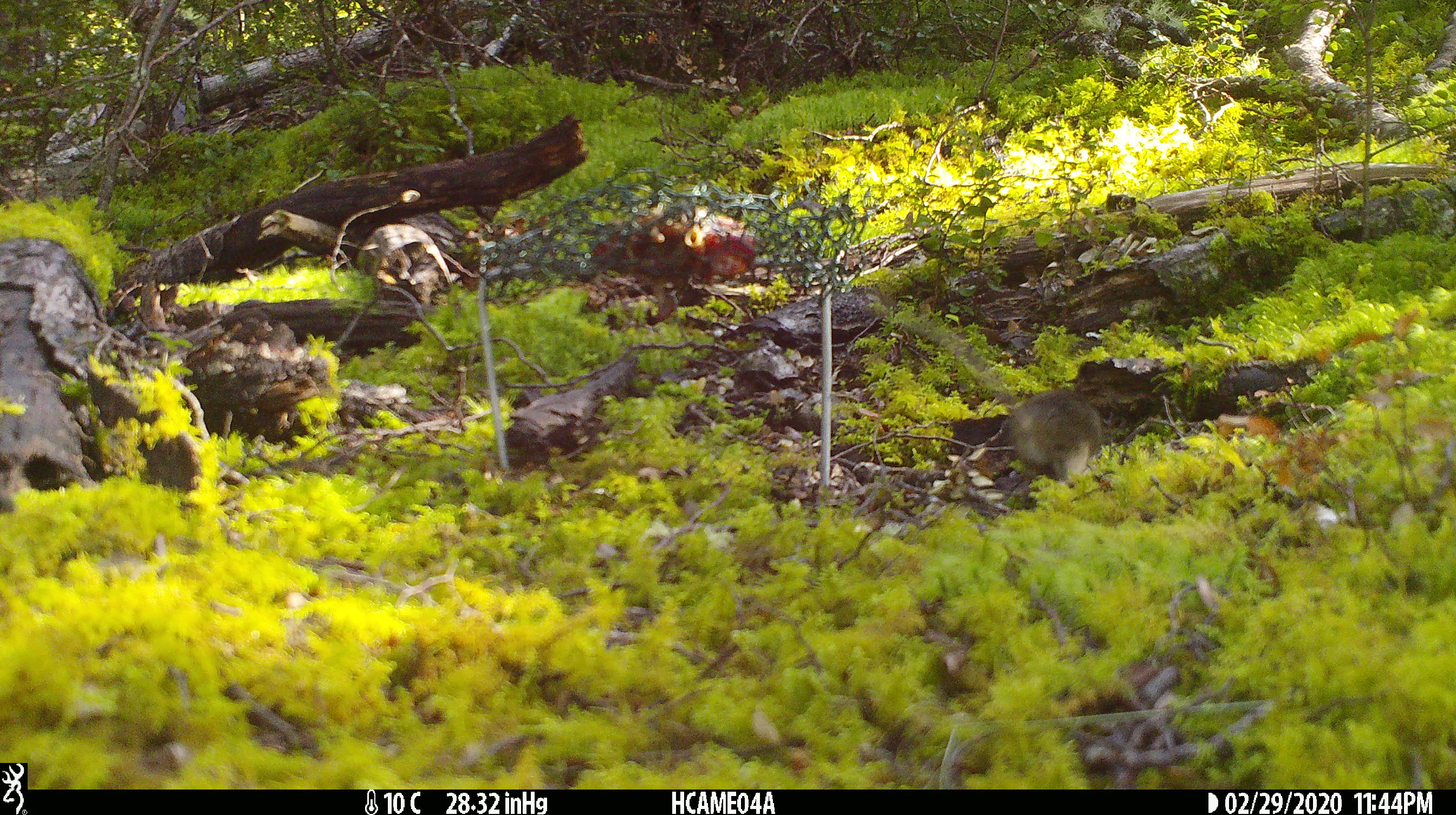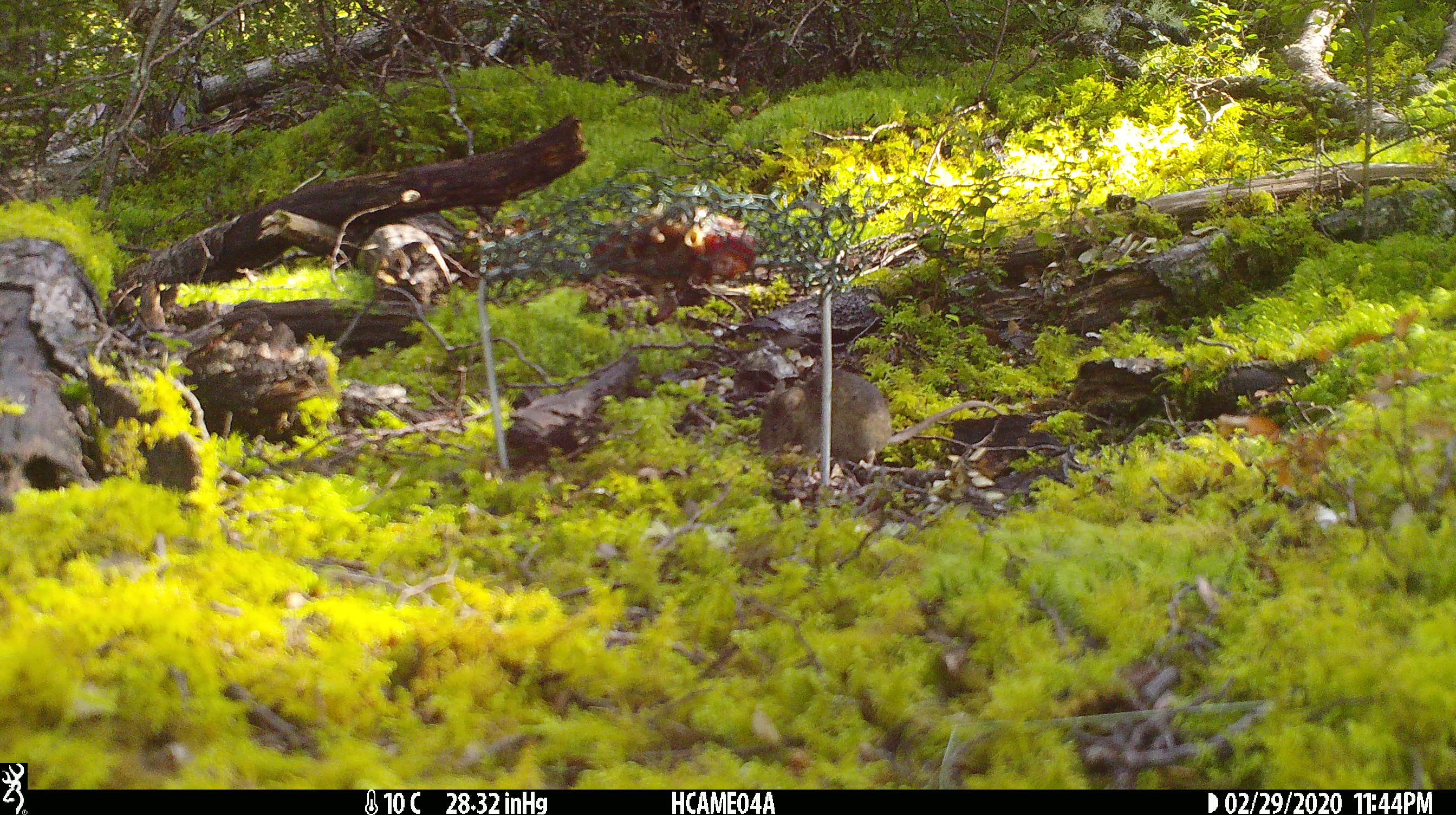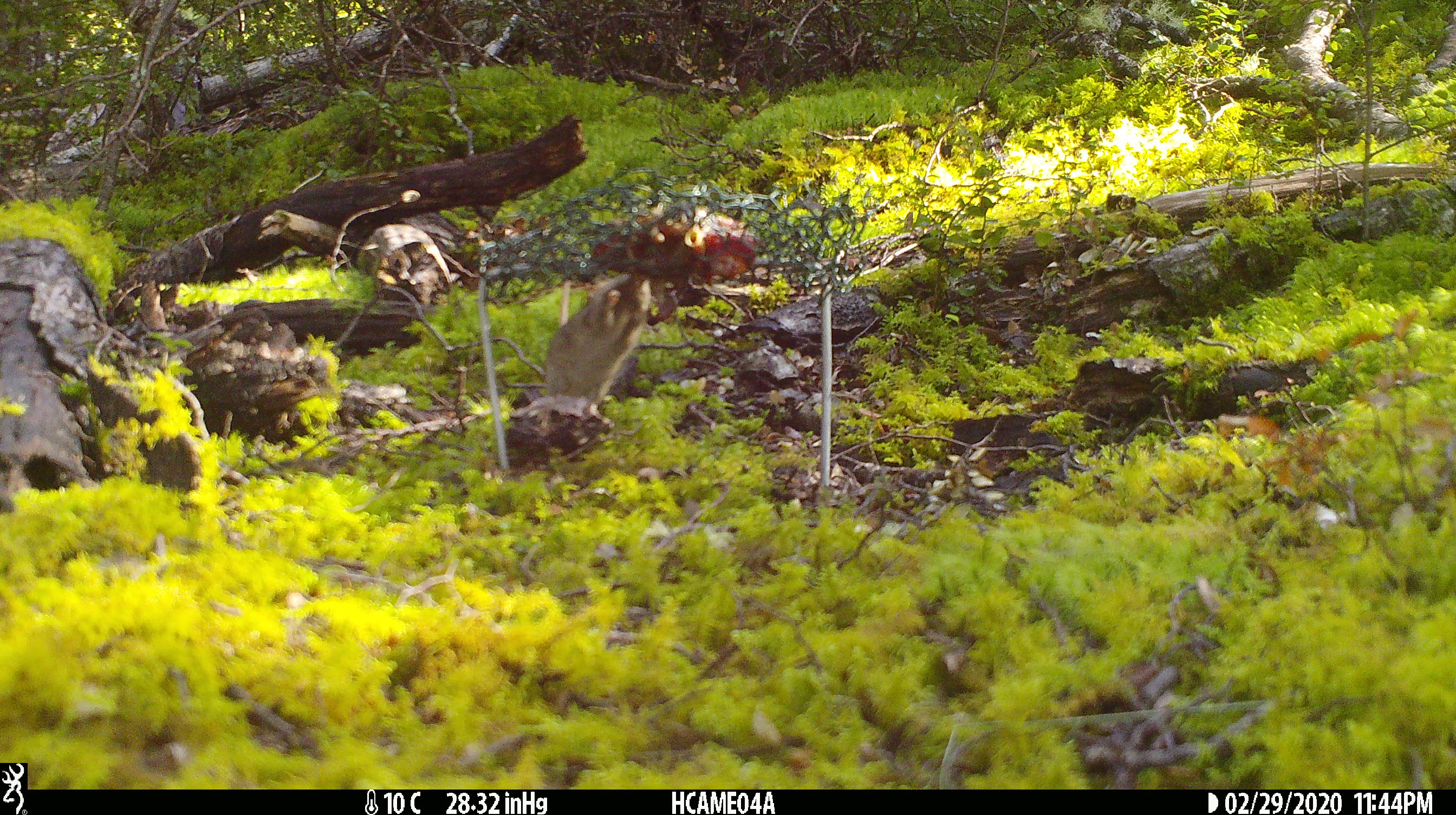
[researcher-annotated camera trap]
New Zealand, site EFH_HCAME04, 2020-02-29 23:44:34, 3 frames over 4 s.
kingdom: Animalia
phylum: Chordata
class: Mammalia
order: Rodentia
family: Muridae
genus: Mus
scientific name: Mus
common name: mouse